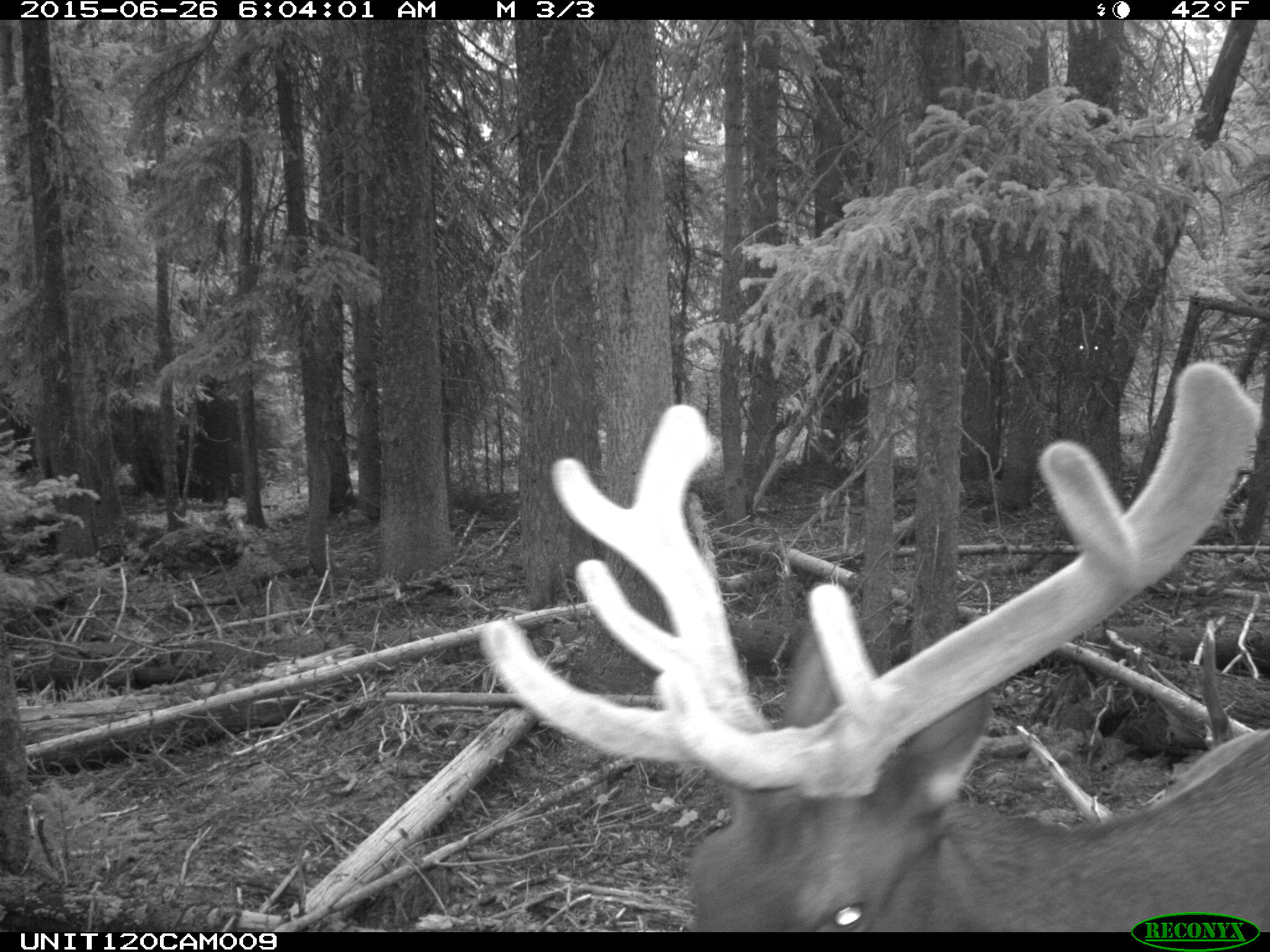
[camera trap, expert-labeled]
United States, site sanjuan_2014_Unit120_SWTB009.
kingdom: Animalia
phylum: Chordata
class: Mammalia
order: Artiodactyla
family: Cervidae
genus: Cervus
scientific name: Cervus elaphus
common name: red deer